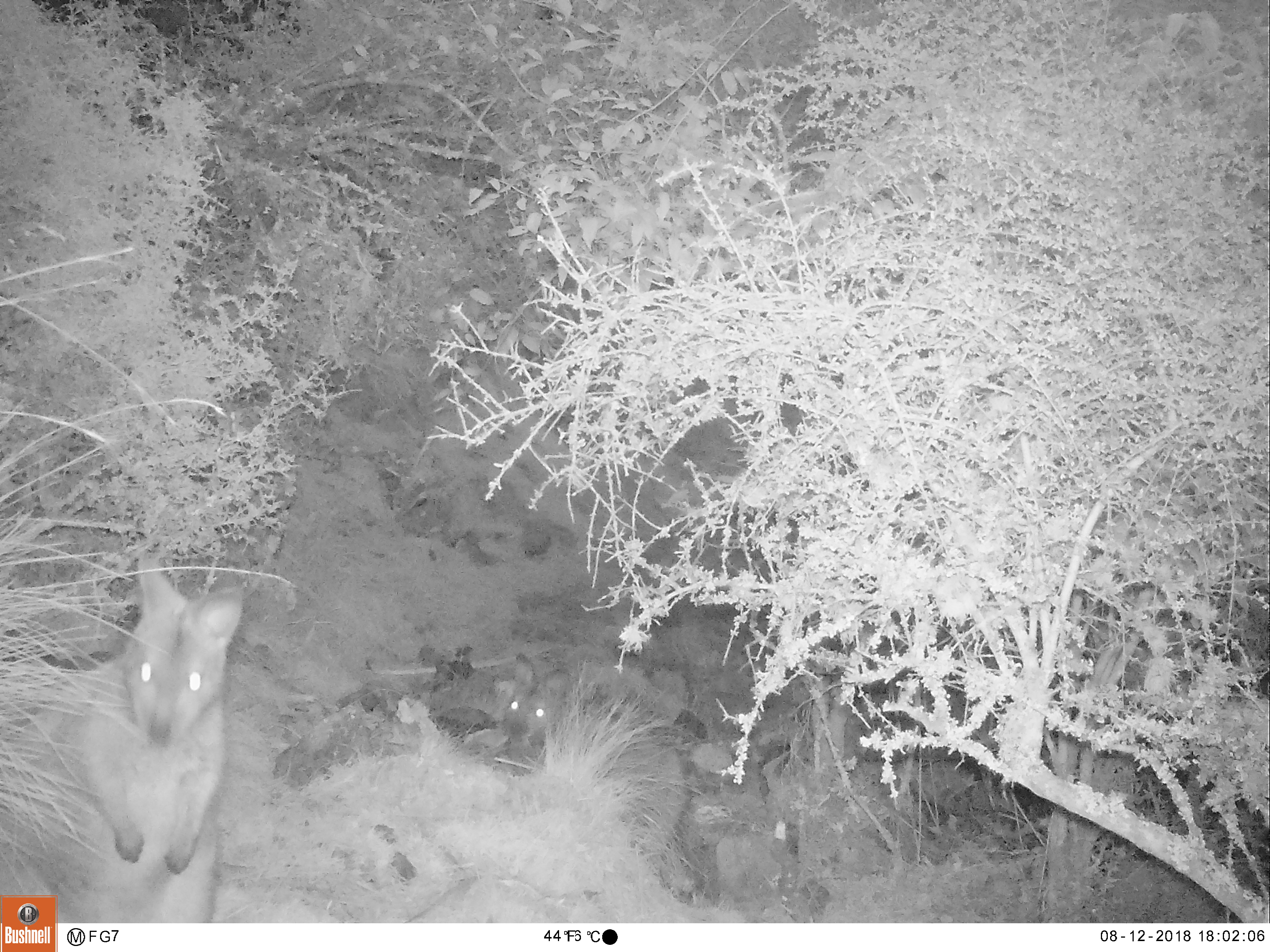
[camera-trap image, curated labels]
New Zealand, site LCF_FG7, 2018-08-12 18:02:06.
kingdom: Animalia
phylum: Chordata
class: Mammalia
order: Diprotodontia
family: Macropodidae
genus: Notamacropus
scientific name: Notamacropus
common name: wallaby